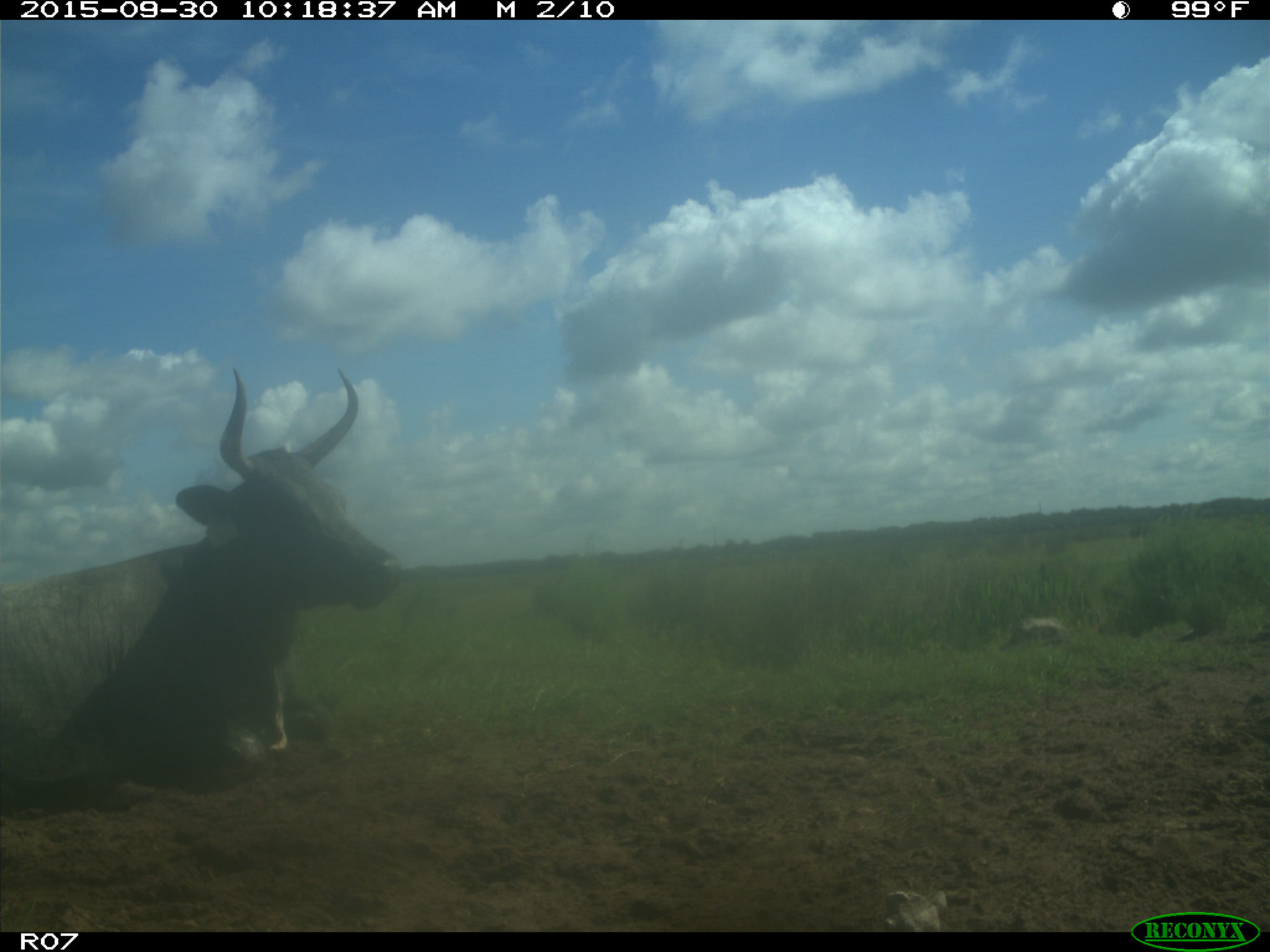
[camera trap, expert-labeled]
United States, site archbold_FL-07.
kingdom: Animalia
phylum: Chordata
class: Mammalia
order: Artiodactyla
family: Bovidae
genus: Bos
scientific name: Bos taurus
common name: domestic cow